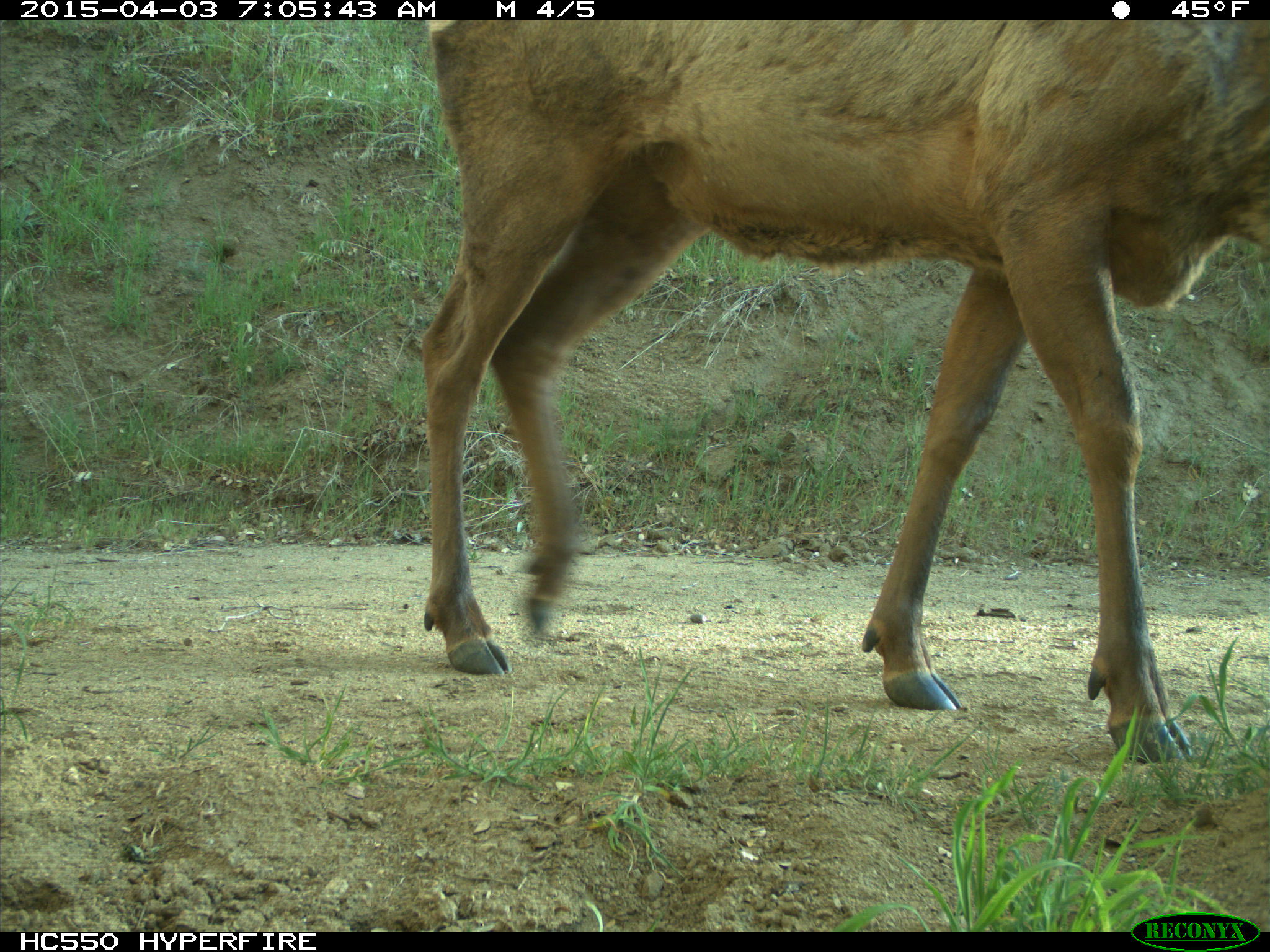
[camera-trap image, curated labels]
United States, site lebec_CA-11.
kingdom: Animalia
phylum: Chordata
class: Mammalia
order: Artiodactyla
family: Cervidae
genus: Cervus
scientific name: Cervus canadensis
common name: elk